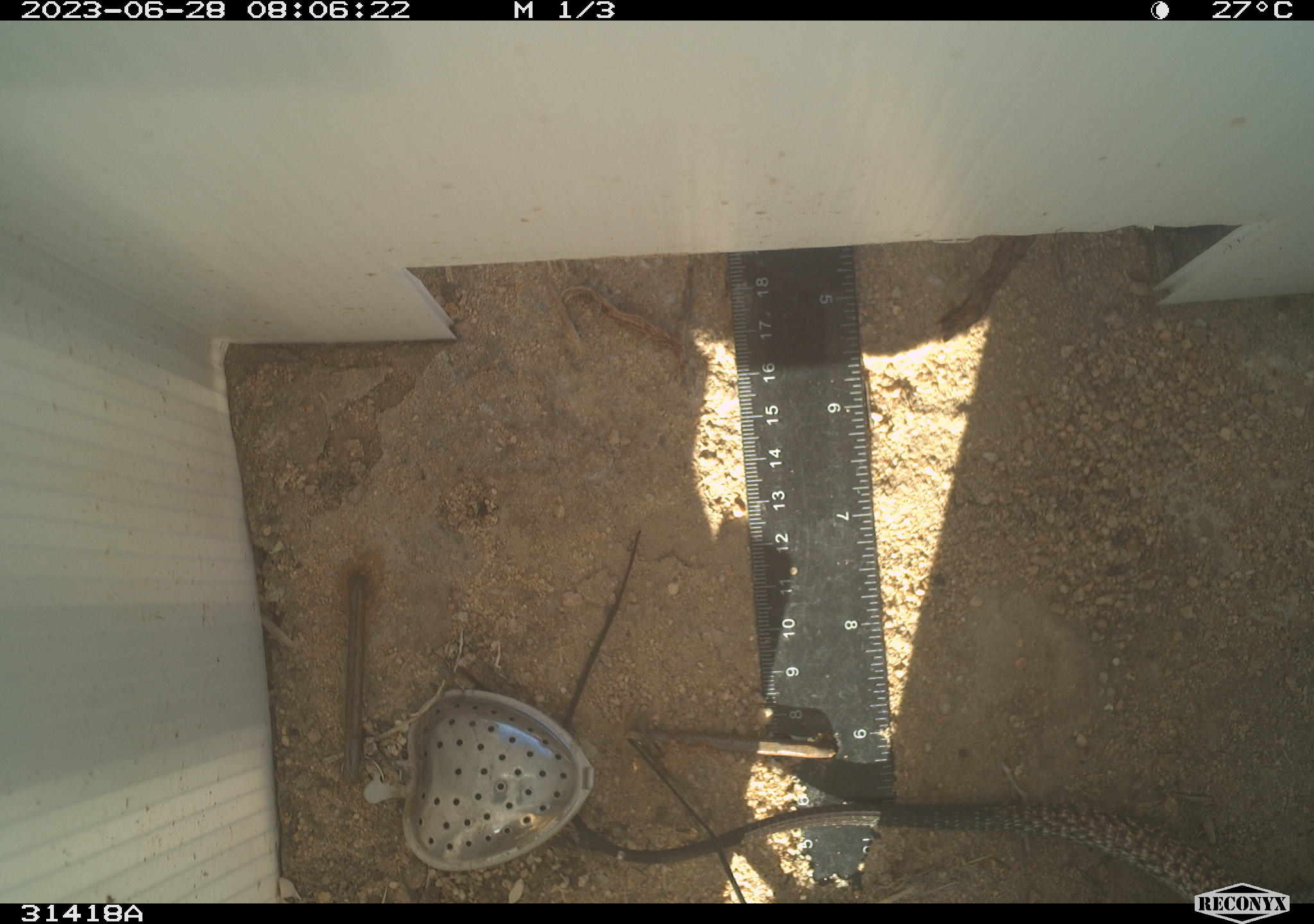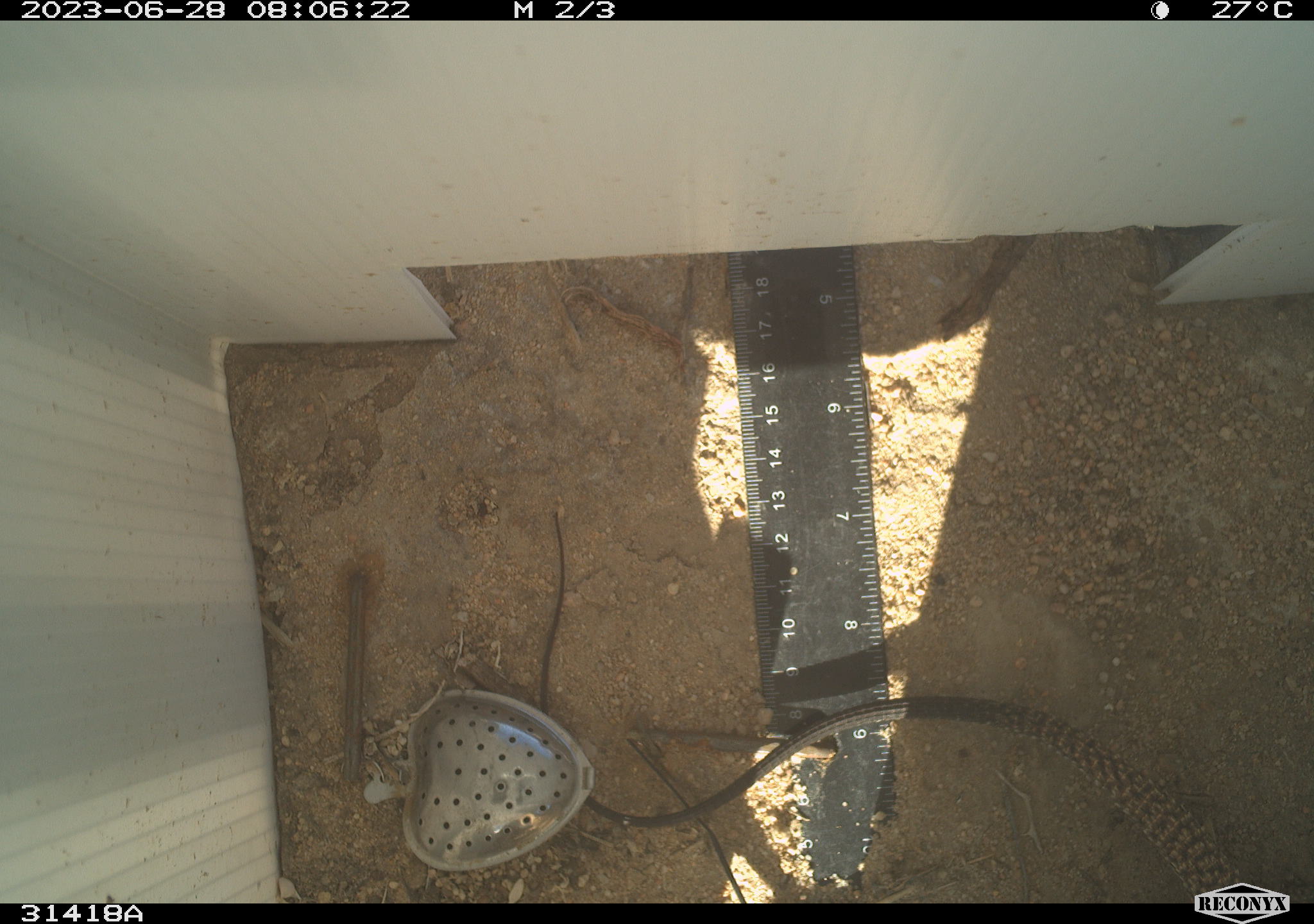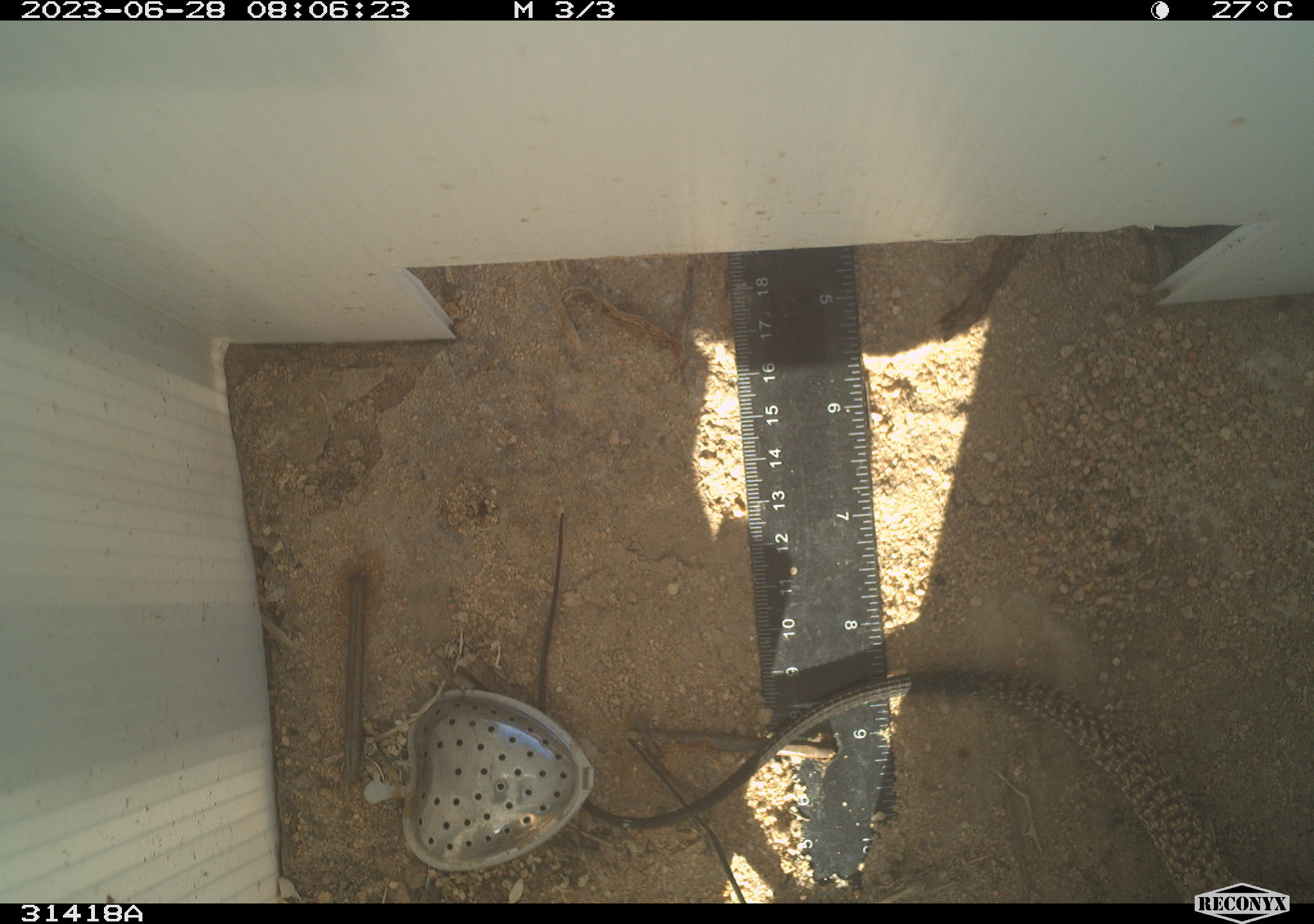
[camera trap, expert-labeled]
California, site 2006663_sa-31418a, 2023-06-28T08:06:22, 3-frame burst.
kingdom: Animalia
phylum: Chordata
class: Reptilia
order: Squamata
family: Teiidae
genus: Aspidoscelis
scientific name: Aspidoscelis tigris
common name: western whiptail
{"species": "western whiptail (Aspidoscelis tigris)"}